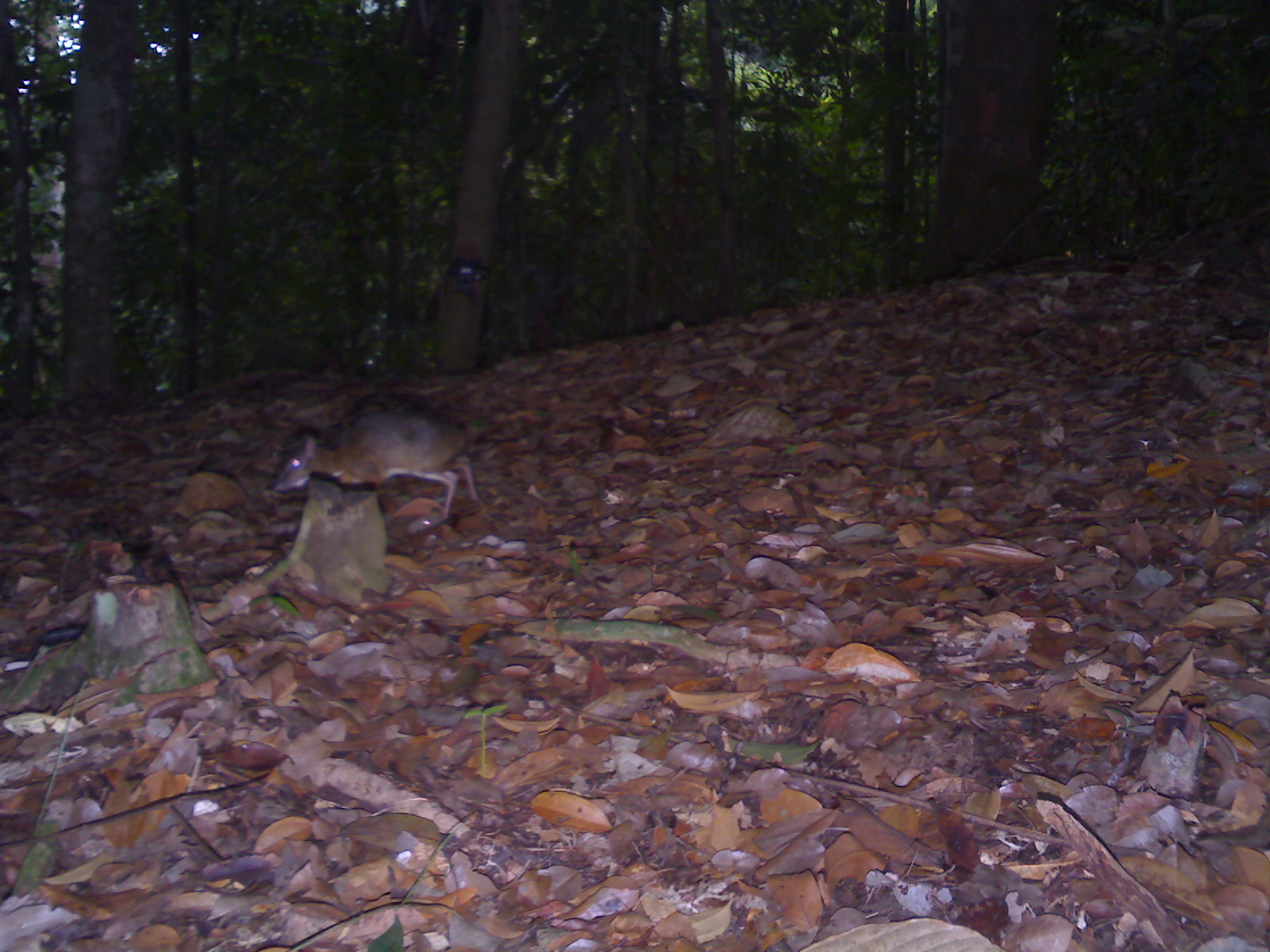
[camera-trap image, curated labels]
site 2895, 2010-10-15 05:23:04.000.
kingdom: Animalia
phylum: Chordata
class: Mammalia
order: Artiodactyla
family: Tragulidae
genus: Tragulus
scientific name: Tragulus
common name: mouse-deer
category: tragulus sp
Tragulus sp (mouse-deer) (Tragulus), count 1.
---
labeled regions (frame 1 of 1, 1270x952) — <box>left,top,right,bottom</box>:
tragulus sp: <box>273,411,478,518</box>